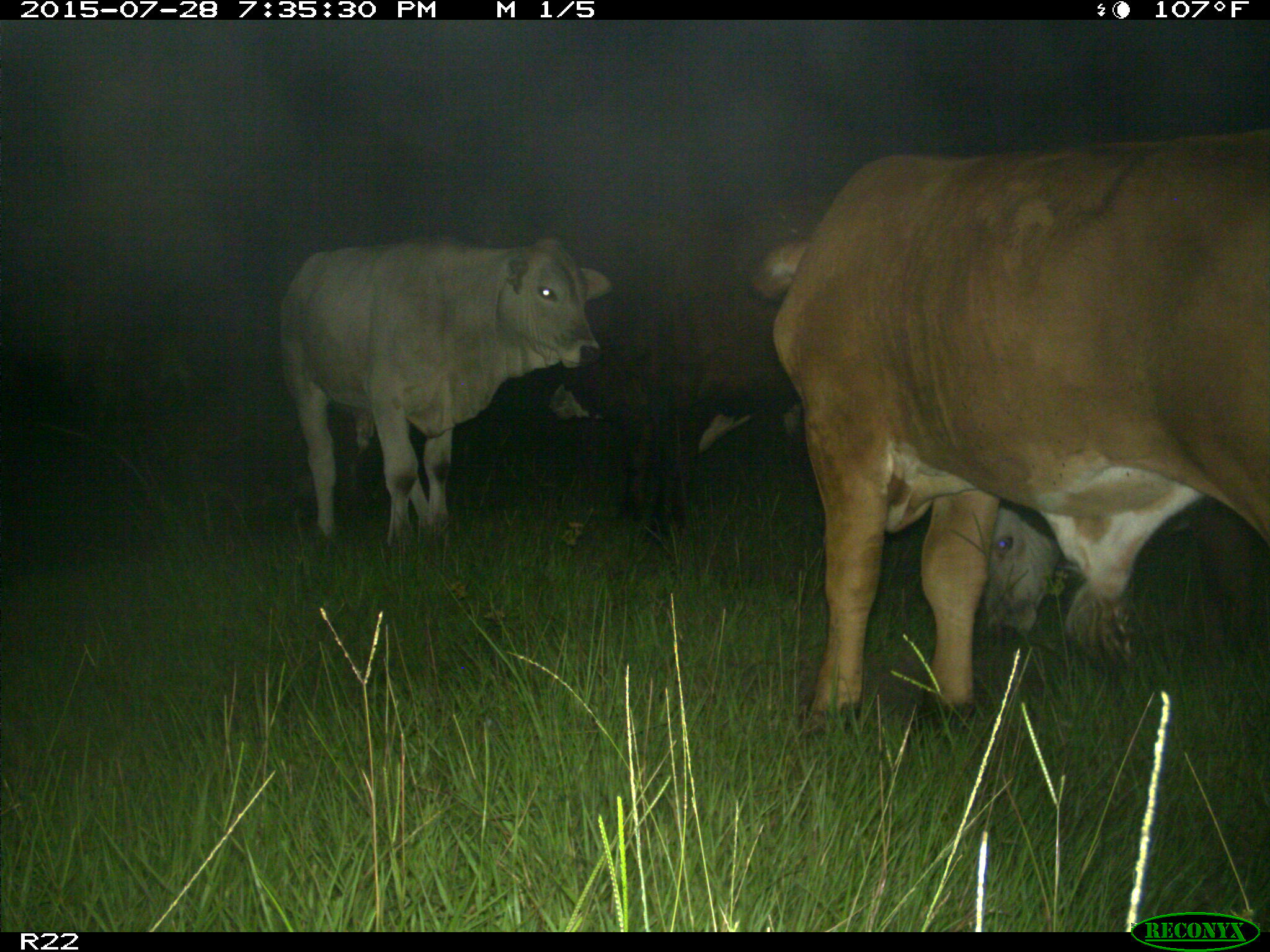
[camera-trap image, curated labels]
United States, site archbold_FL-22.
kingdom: Animalia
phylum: Chordata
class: Mammalia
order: Artiodactyla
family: Bovidae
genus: Bos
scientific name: Bos taurus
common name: domestic cow